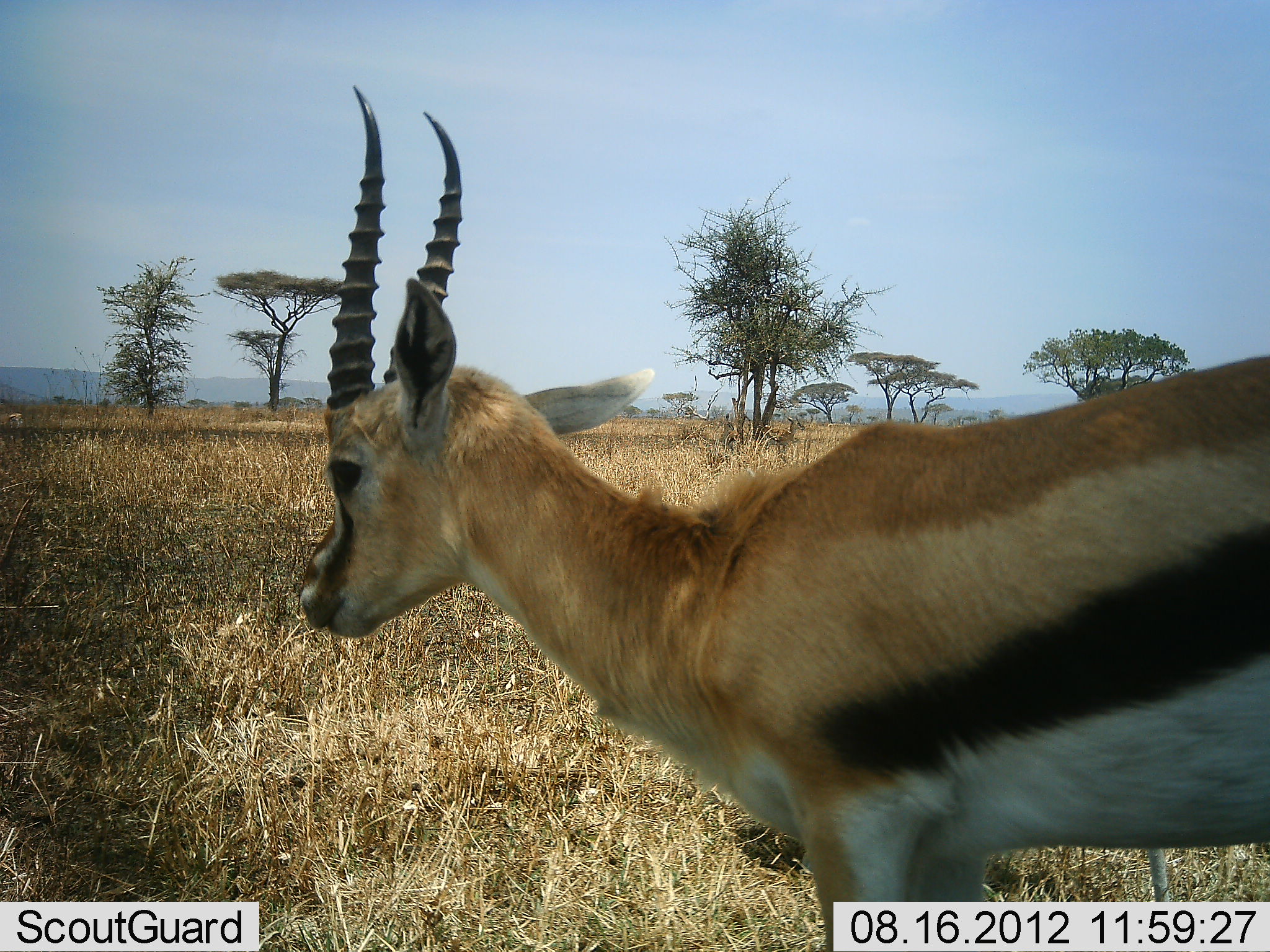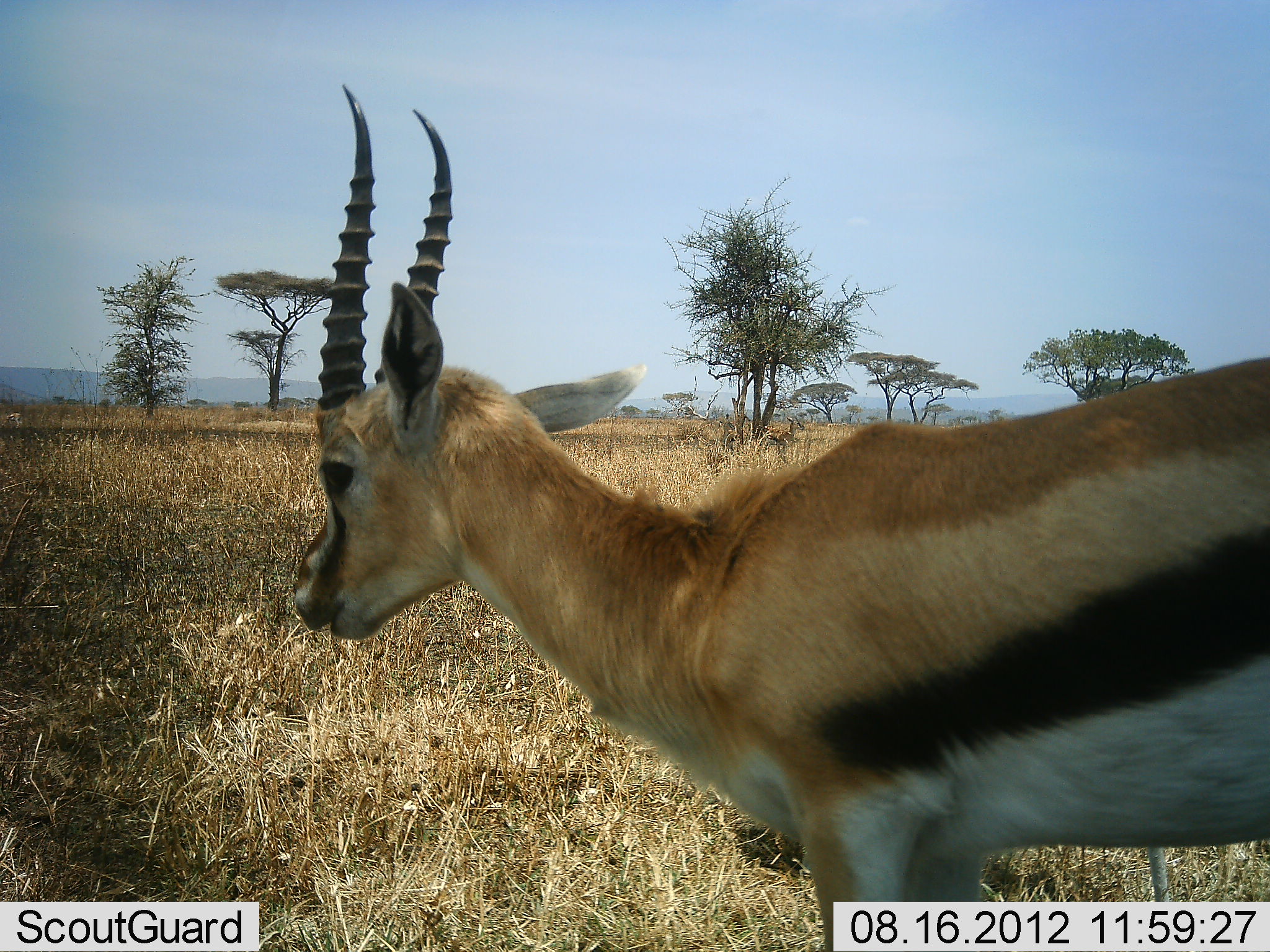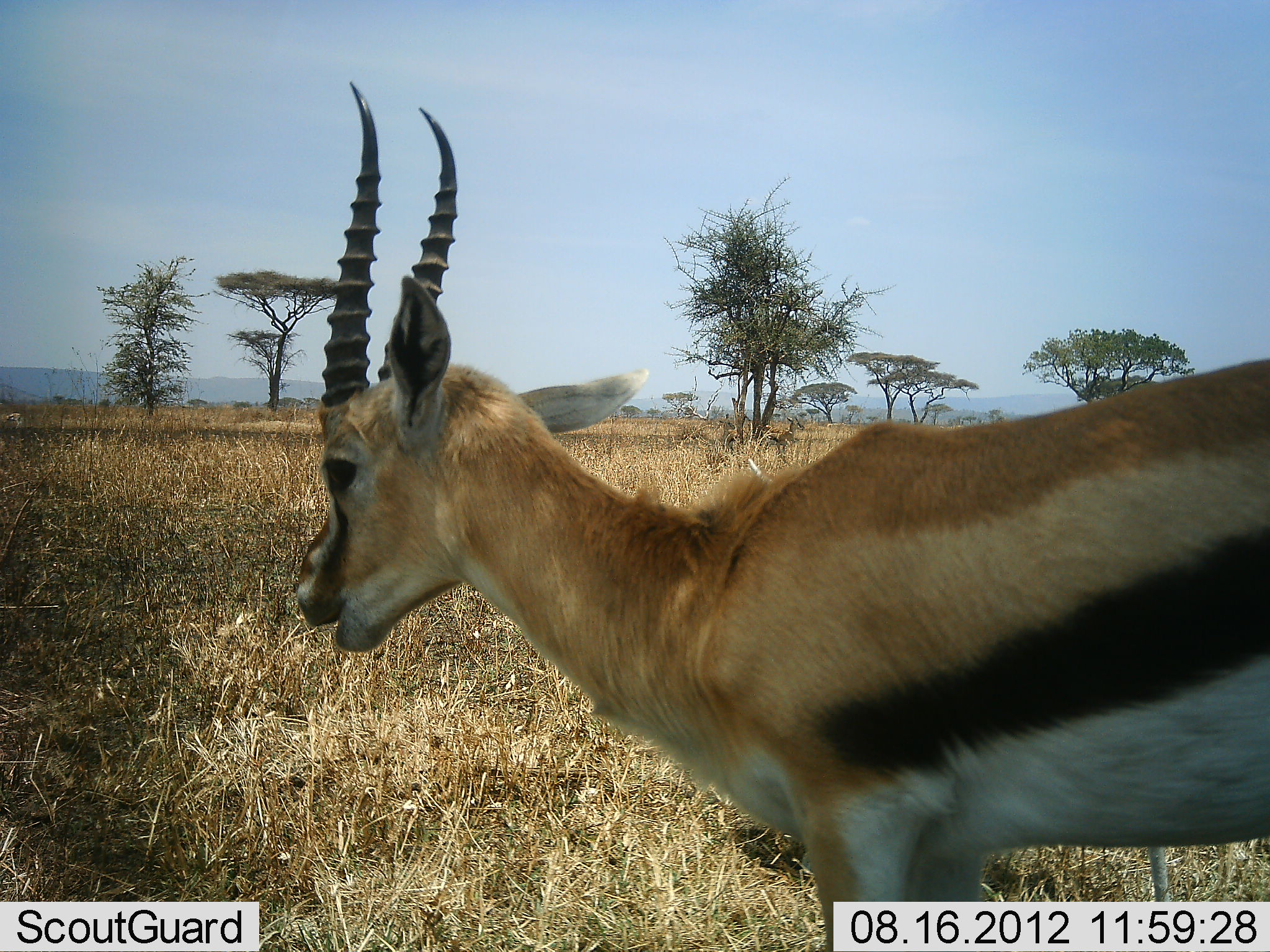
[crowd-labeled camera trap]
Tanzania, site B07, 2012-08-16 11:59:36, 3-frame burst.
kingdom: Animalia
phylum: Chordata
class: Mammalia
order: Artiodactyla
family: Bovidae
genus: Eudorcas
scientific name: Eudorcas thomsonii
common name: thomson's gazelle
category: gazellethomsons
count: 1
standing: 100%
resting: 0%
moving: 0%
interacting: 0%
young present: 0%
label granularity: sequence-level